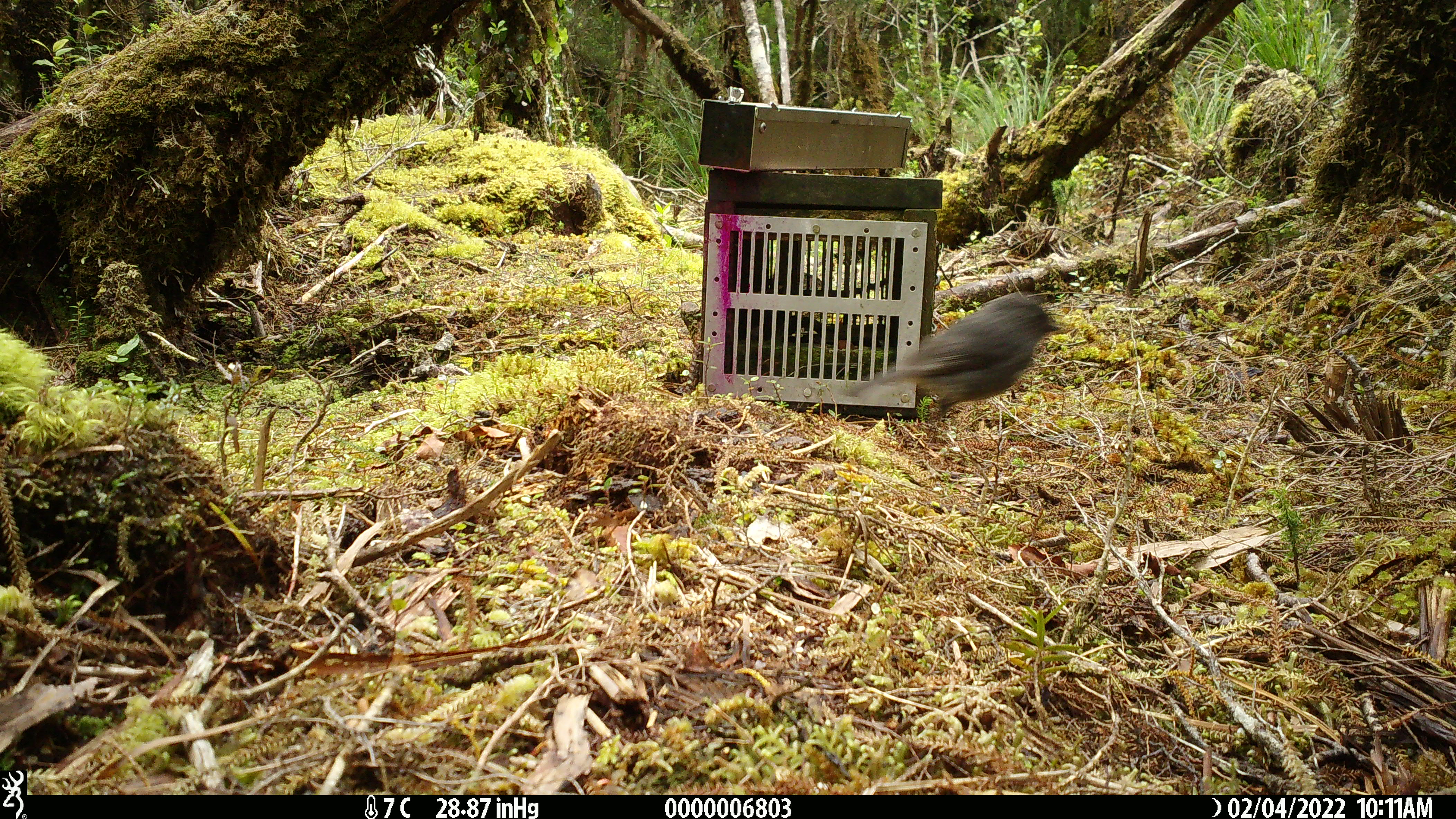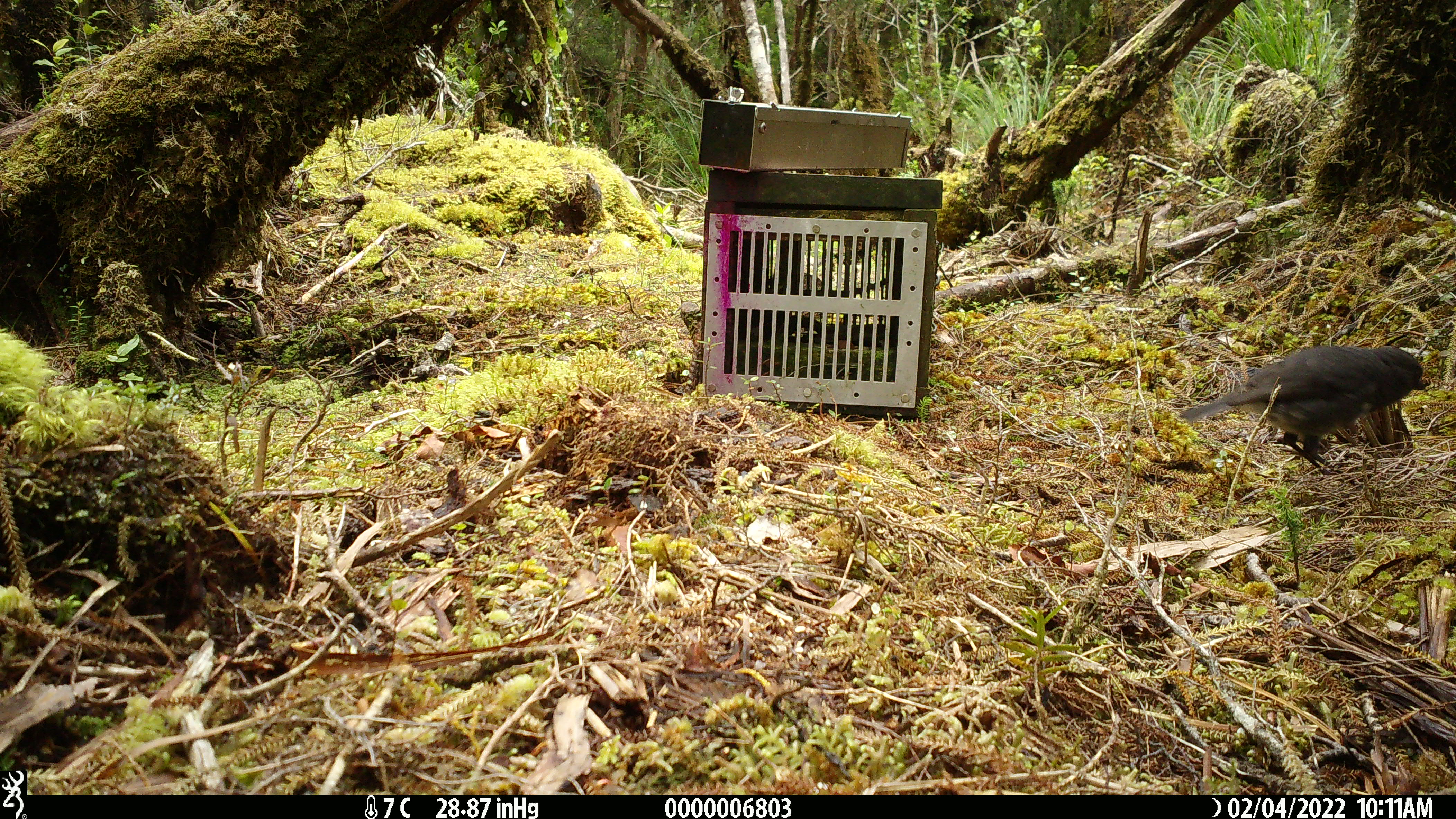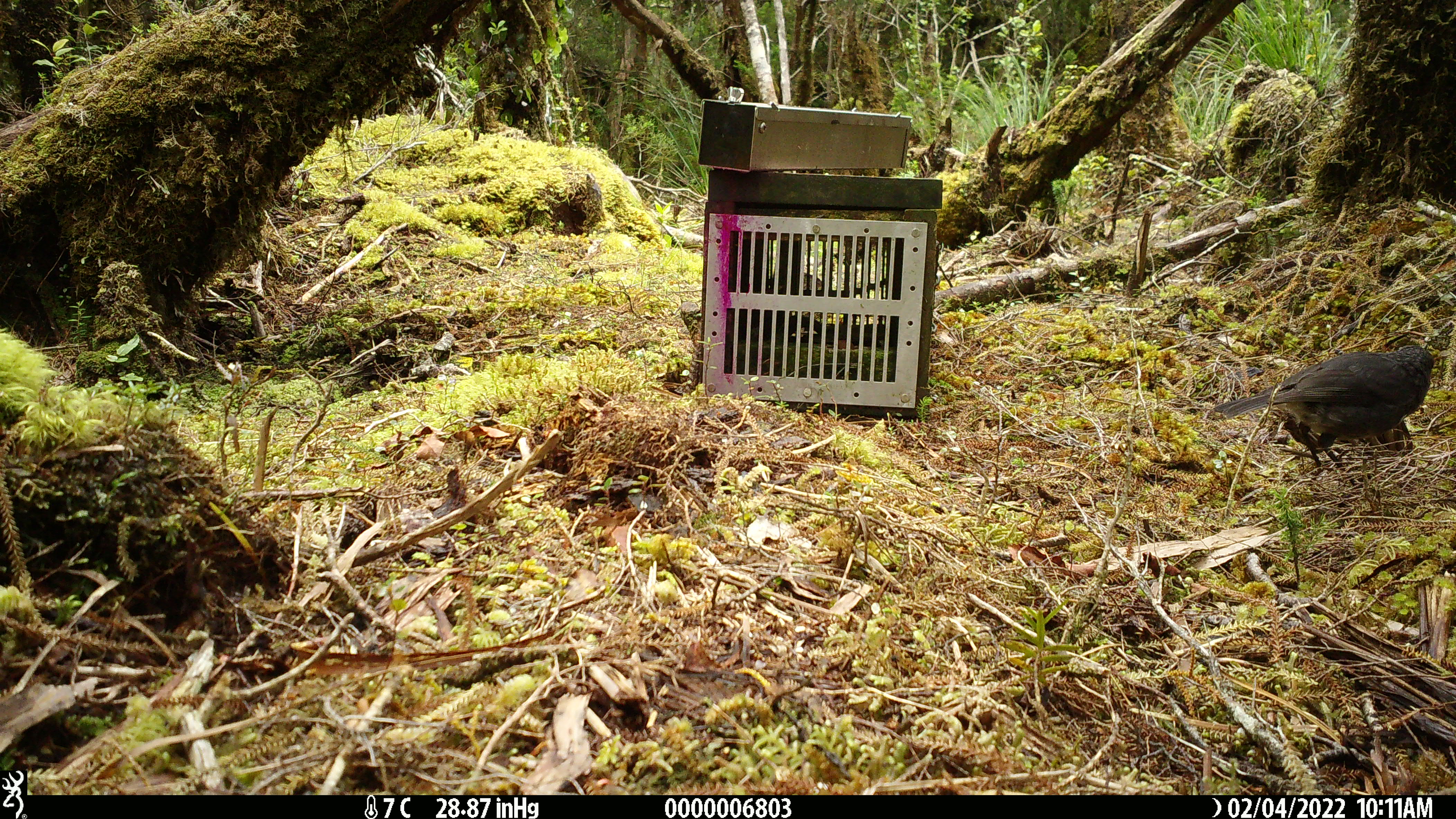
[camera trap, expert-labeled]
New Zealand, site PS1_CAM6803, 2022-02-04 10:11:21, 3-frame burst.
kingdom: Animalia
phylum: Chordata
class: Aves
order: Passeriformes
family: Petroicidae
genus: Petroica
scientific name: Petroica australis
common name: new zealand robin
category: robin